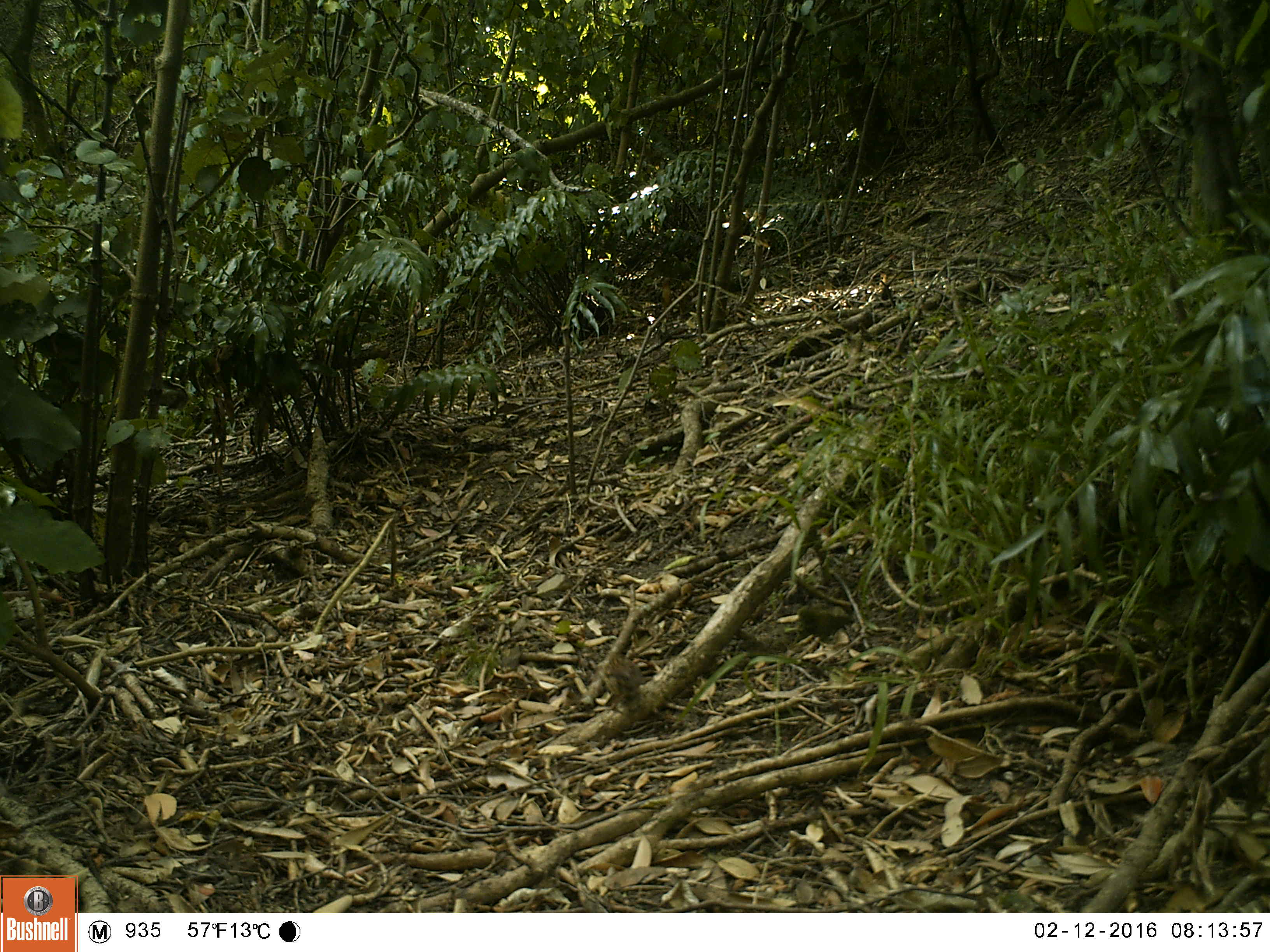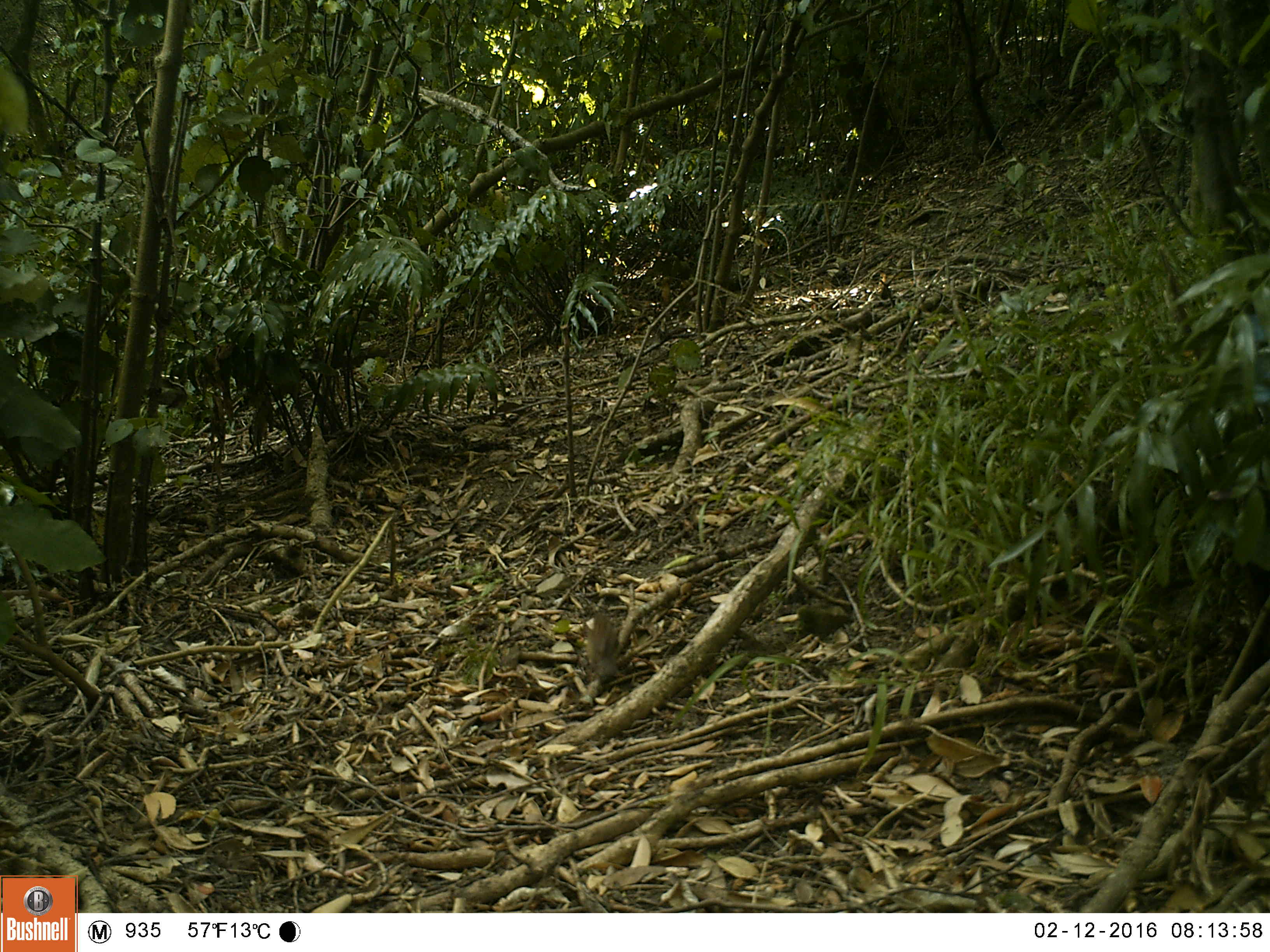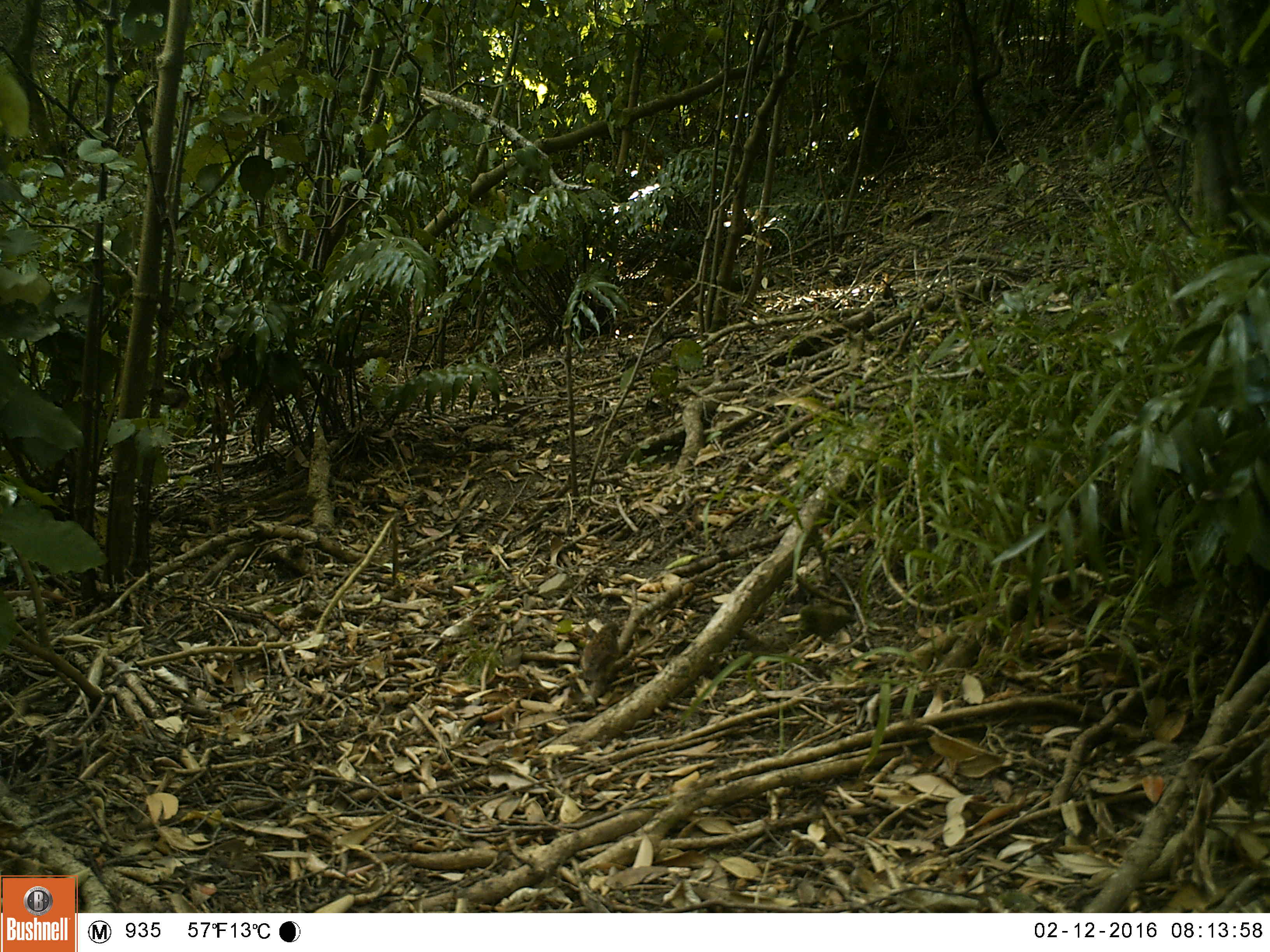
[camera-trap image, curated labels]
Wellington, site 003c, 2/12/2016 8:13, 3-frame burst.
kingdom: Animalia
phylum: Chordata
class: Aves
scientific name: Aves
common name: bird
Bird (Aves).